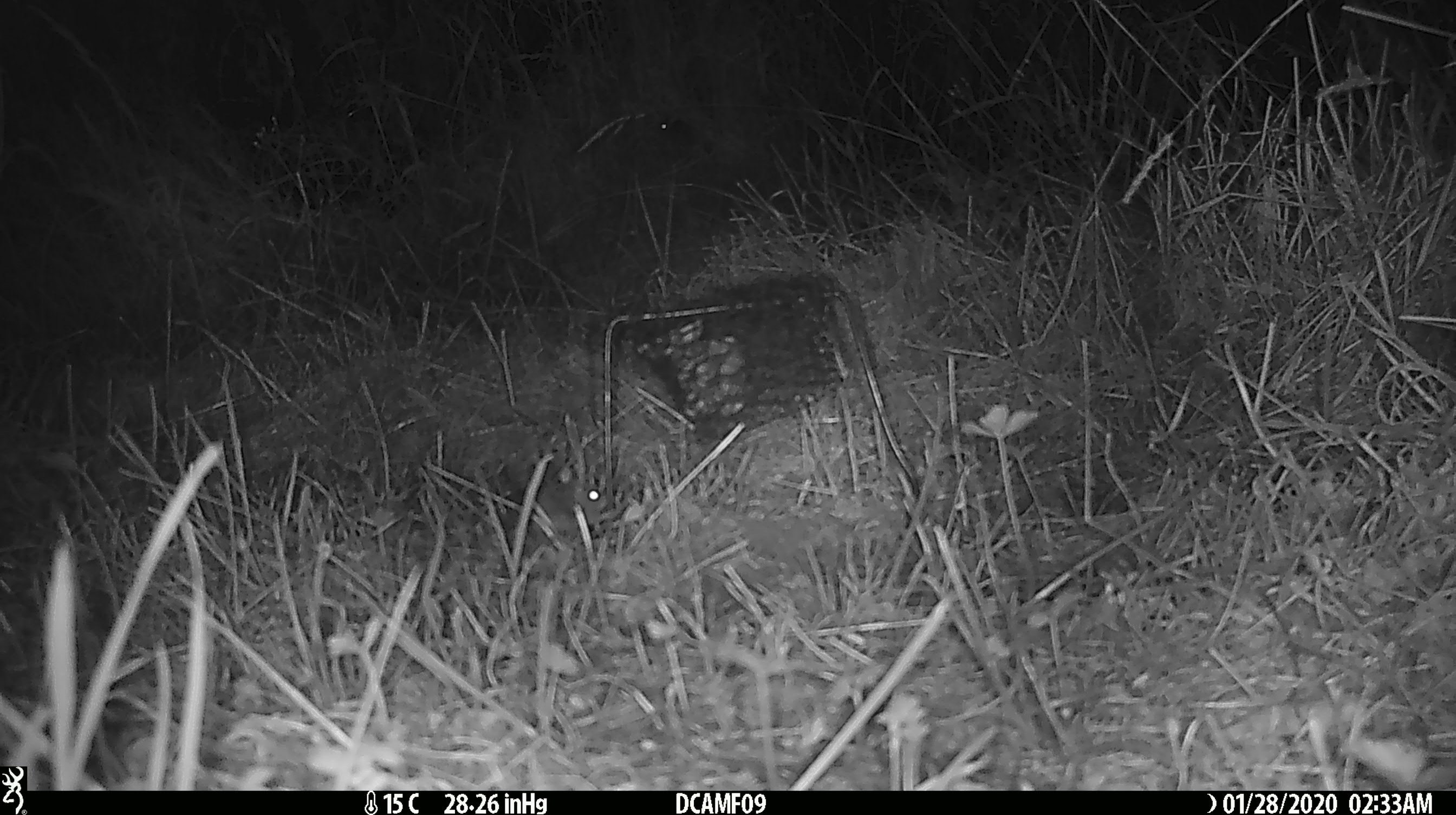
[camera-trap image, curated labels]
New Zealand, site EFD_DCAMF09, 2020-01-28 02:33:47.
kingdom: Animalia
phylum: Chordata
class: Mammalia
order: Rodentia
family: Muridae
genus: Mus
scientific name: Mus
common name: mouse